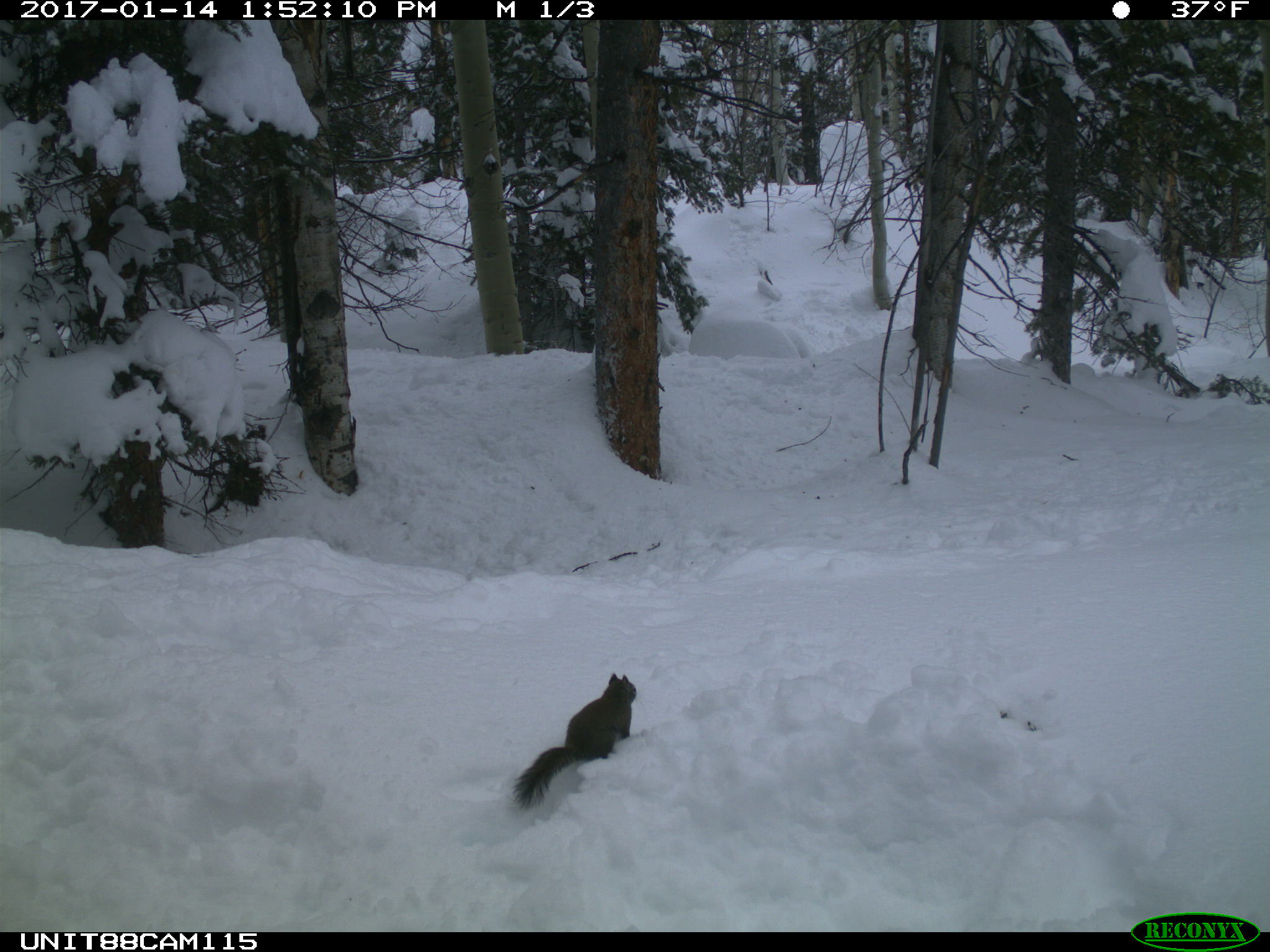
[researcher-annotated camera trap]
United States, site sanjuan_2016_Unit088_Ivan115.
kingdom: Animalia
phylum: Chordata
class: Mammalia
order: Rodentia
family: Sciuridae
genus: Tamiasciurus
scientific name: Tamiasciurus hudsonicus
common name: american red squirrel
Tamiasciurus hudsonicus (american red squirrel).